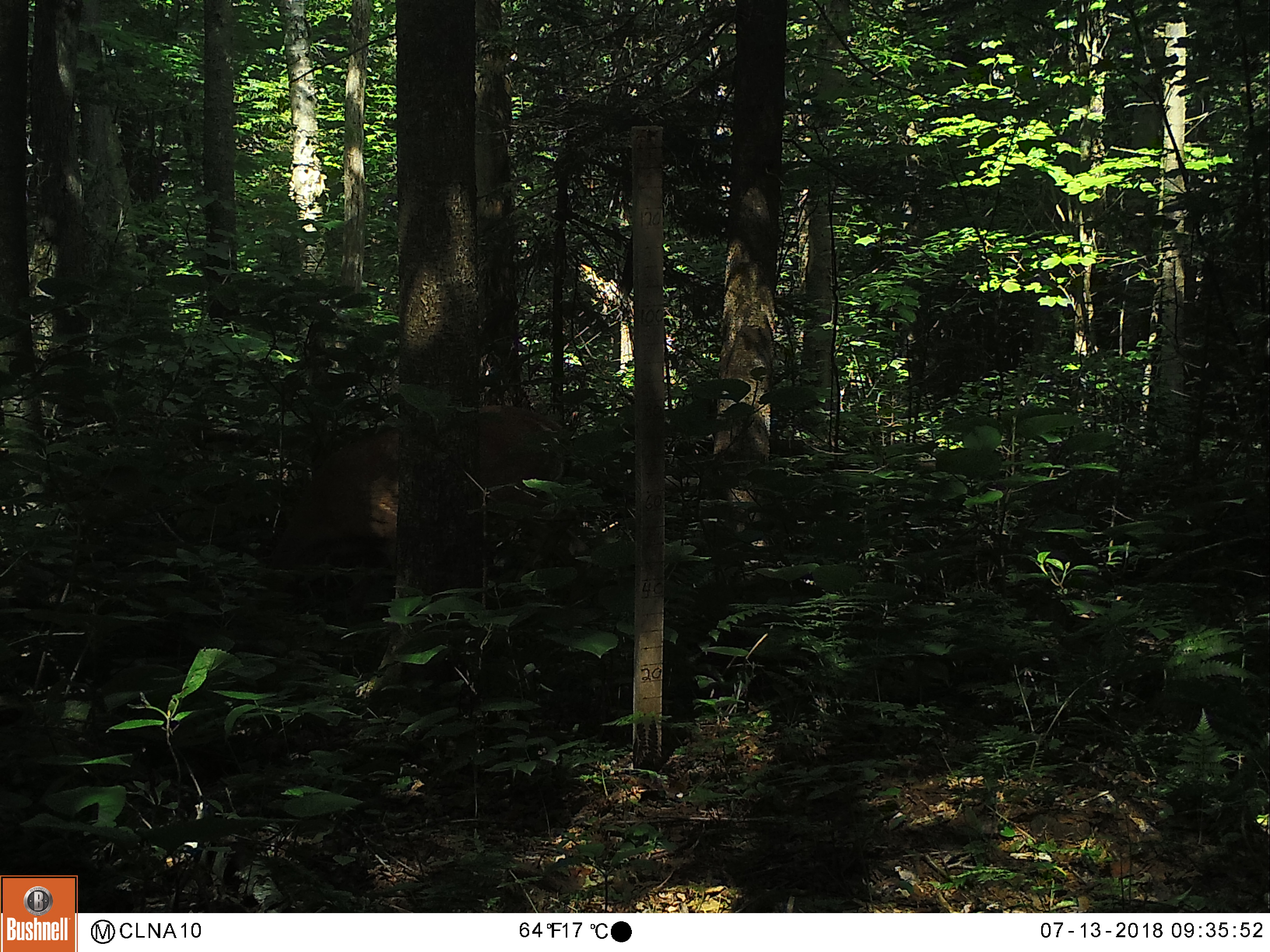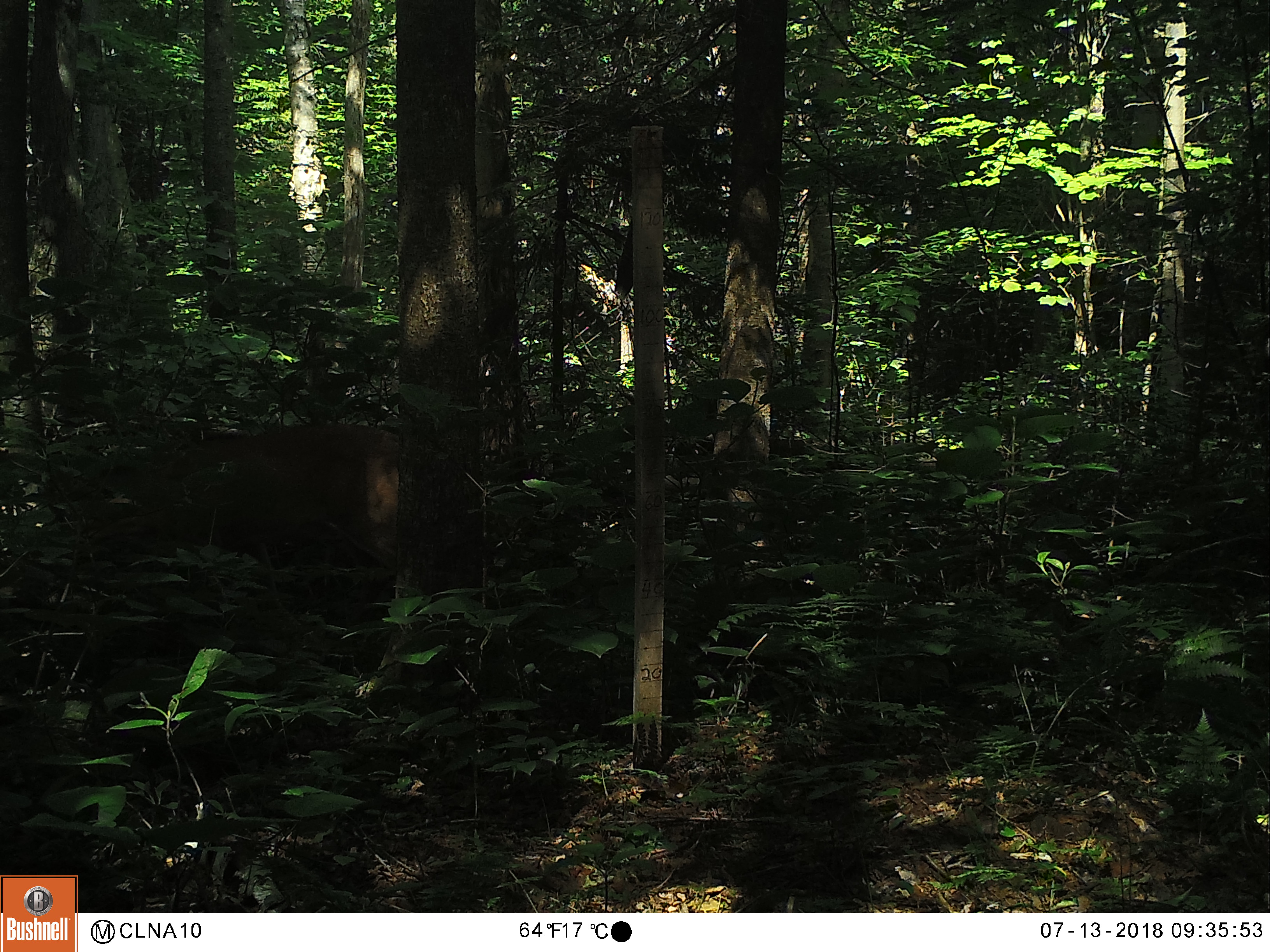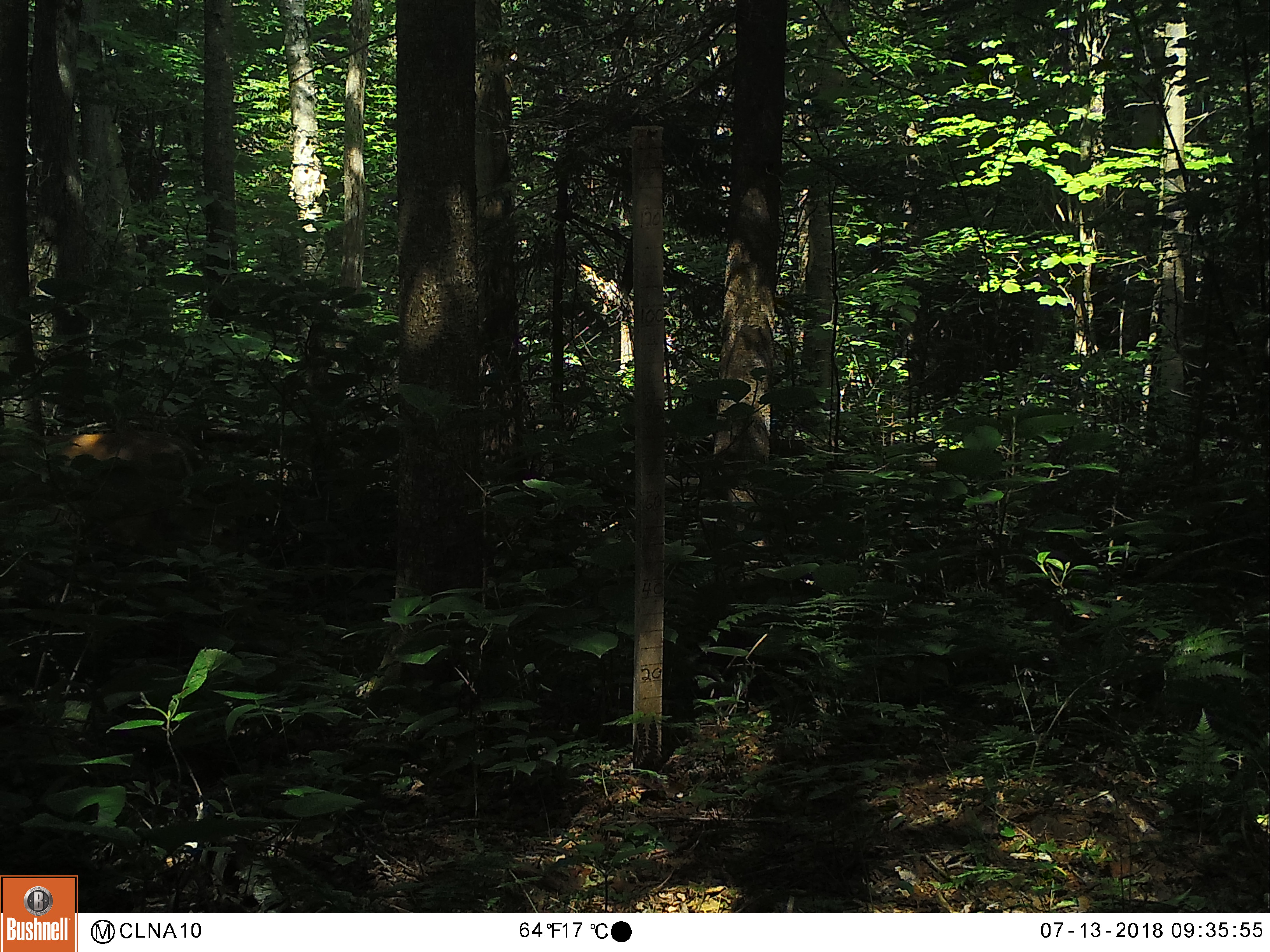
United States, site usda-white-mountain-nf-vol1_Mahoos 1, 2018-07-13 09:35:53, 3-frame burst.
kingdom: Animalia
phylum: Chordata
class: Mammalia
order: Artiodactyla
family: Cervidae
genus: Odocoileus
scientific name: Odocoileus virginianus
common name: white-tailed deer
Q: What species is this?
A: White-tailed deer (Odocoileus virginianus).